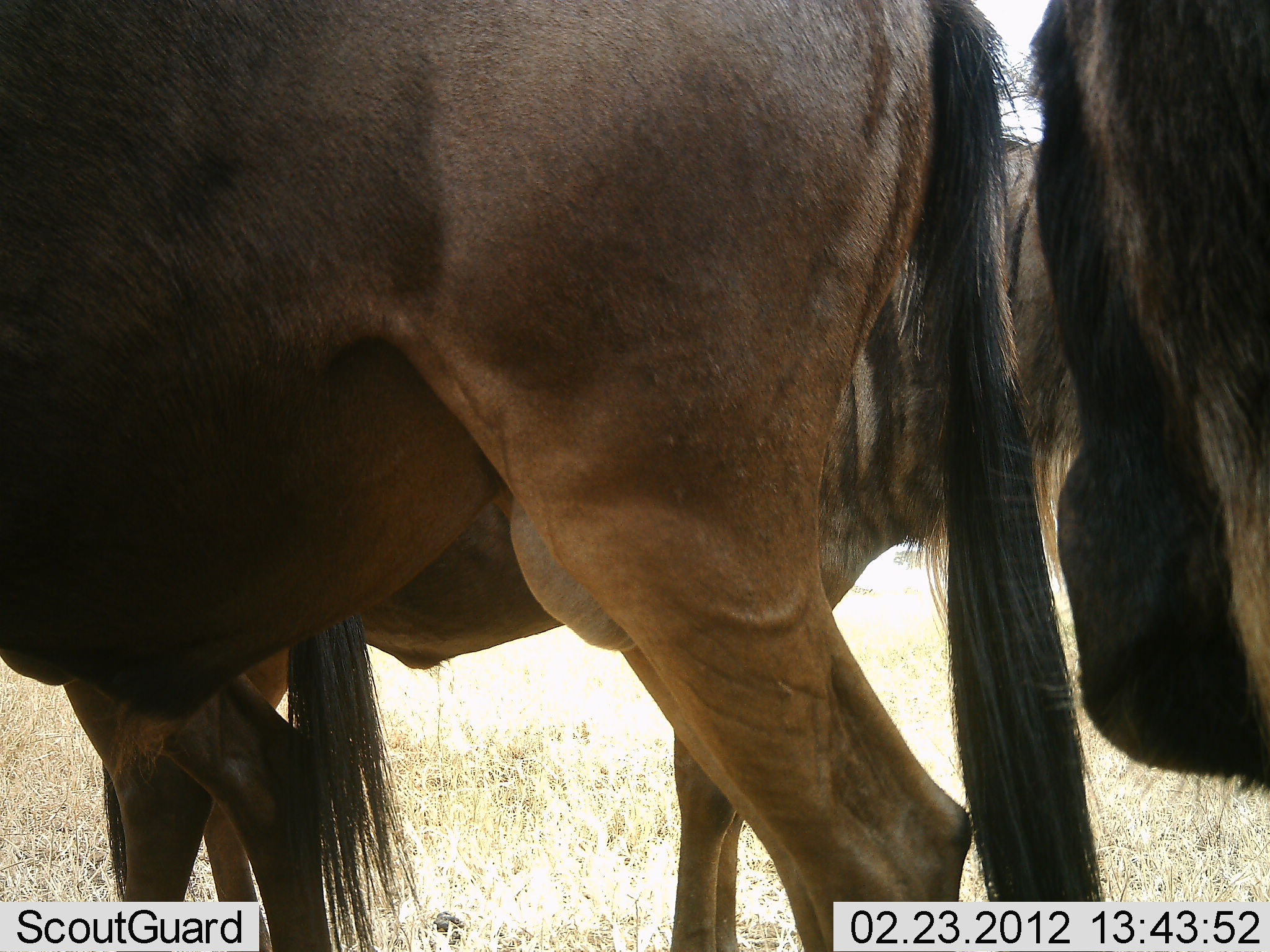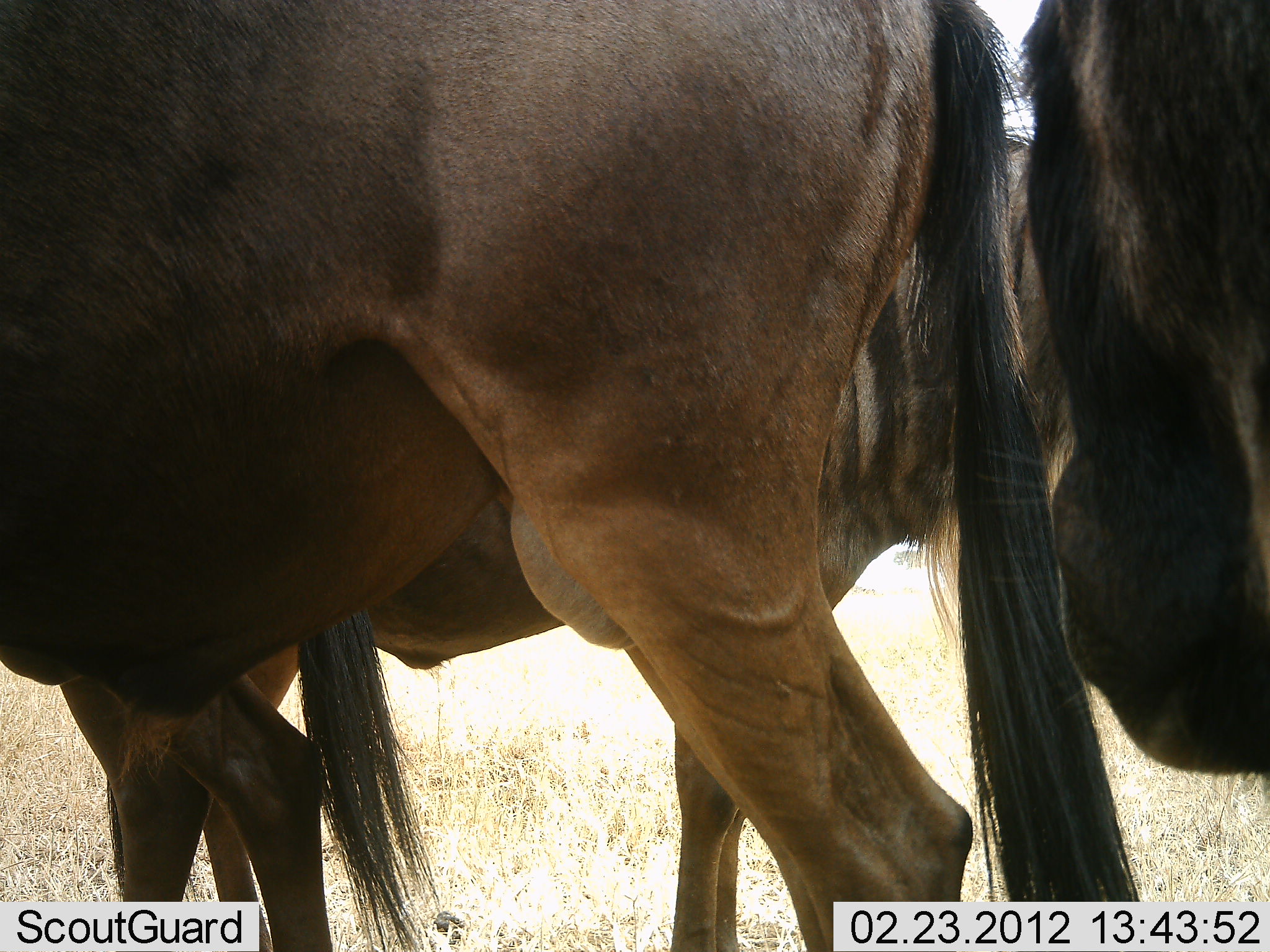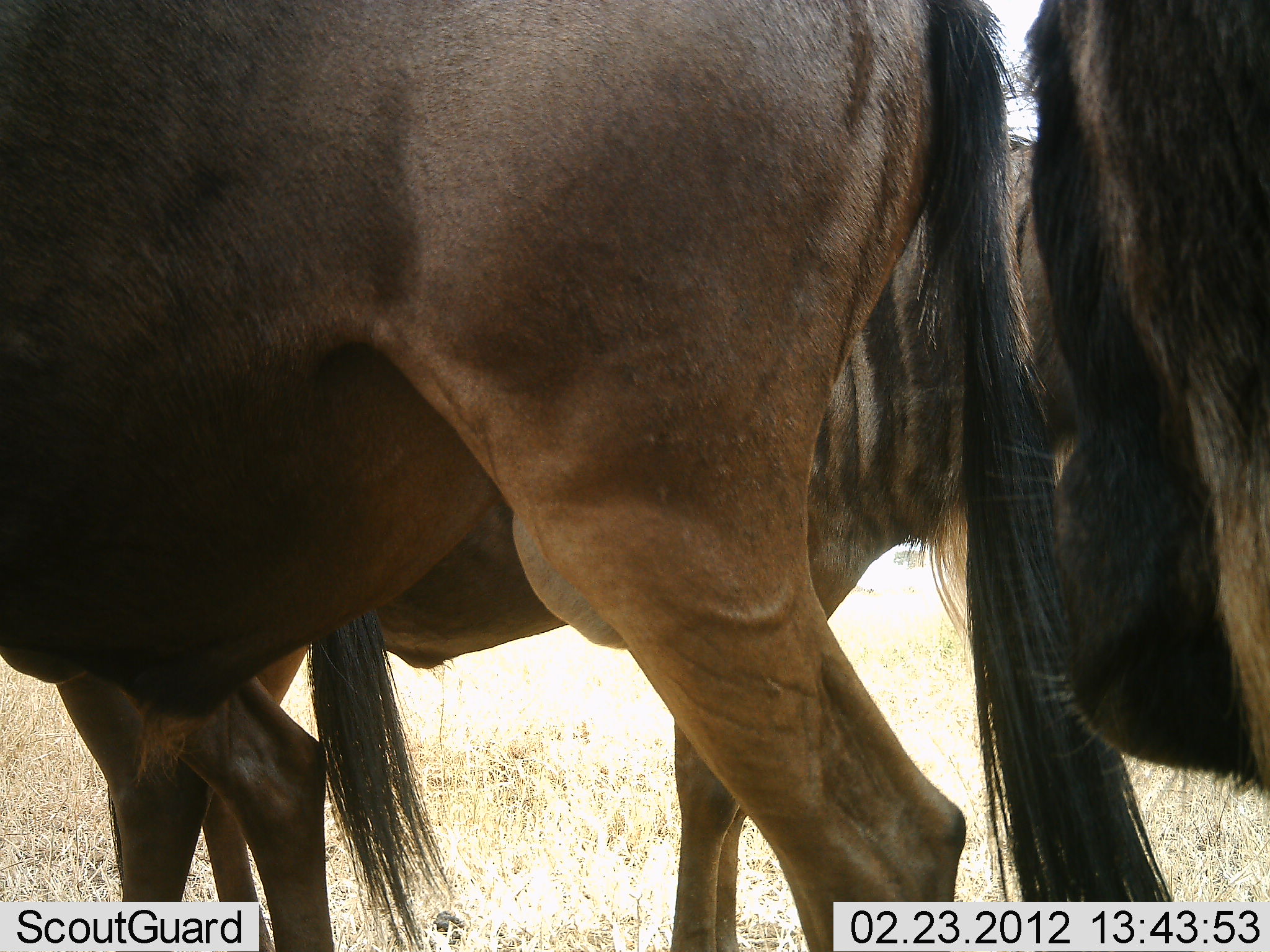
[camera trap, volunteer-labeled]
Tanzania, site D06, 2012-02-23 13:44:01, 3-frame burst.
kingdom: Animalia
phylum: Chordata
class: Mammalia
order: Artiodactyla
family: Bovidae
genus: Connochaetes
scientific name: Connochaetes taurinus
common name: blue wildebeest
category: wildebeest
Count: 3.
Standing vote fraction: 93%.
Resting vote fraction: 0%.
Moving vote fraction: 7%.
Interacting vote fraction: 0%.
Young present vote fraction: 7%.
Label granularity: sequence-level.